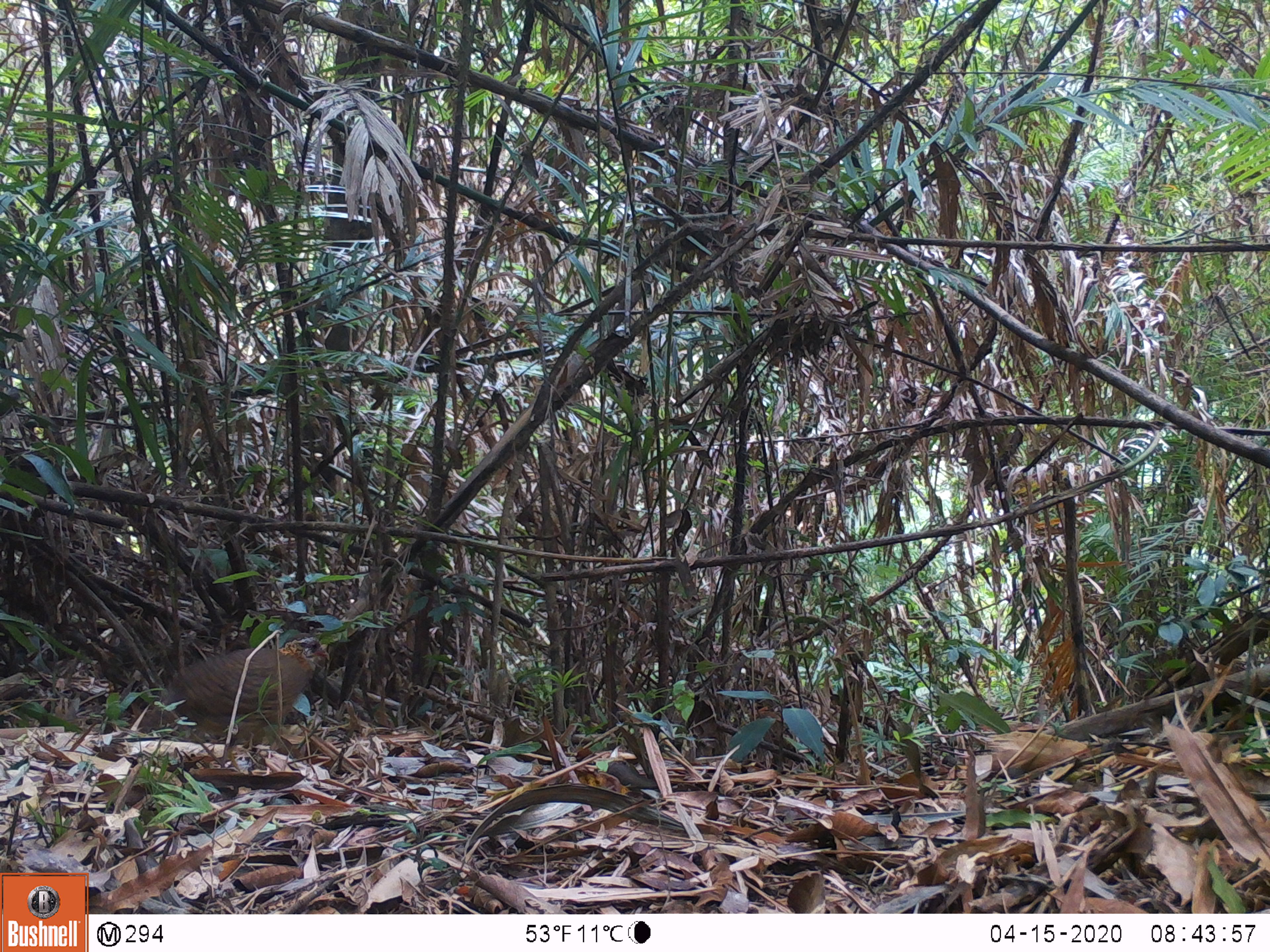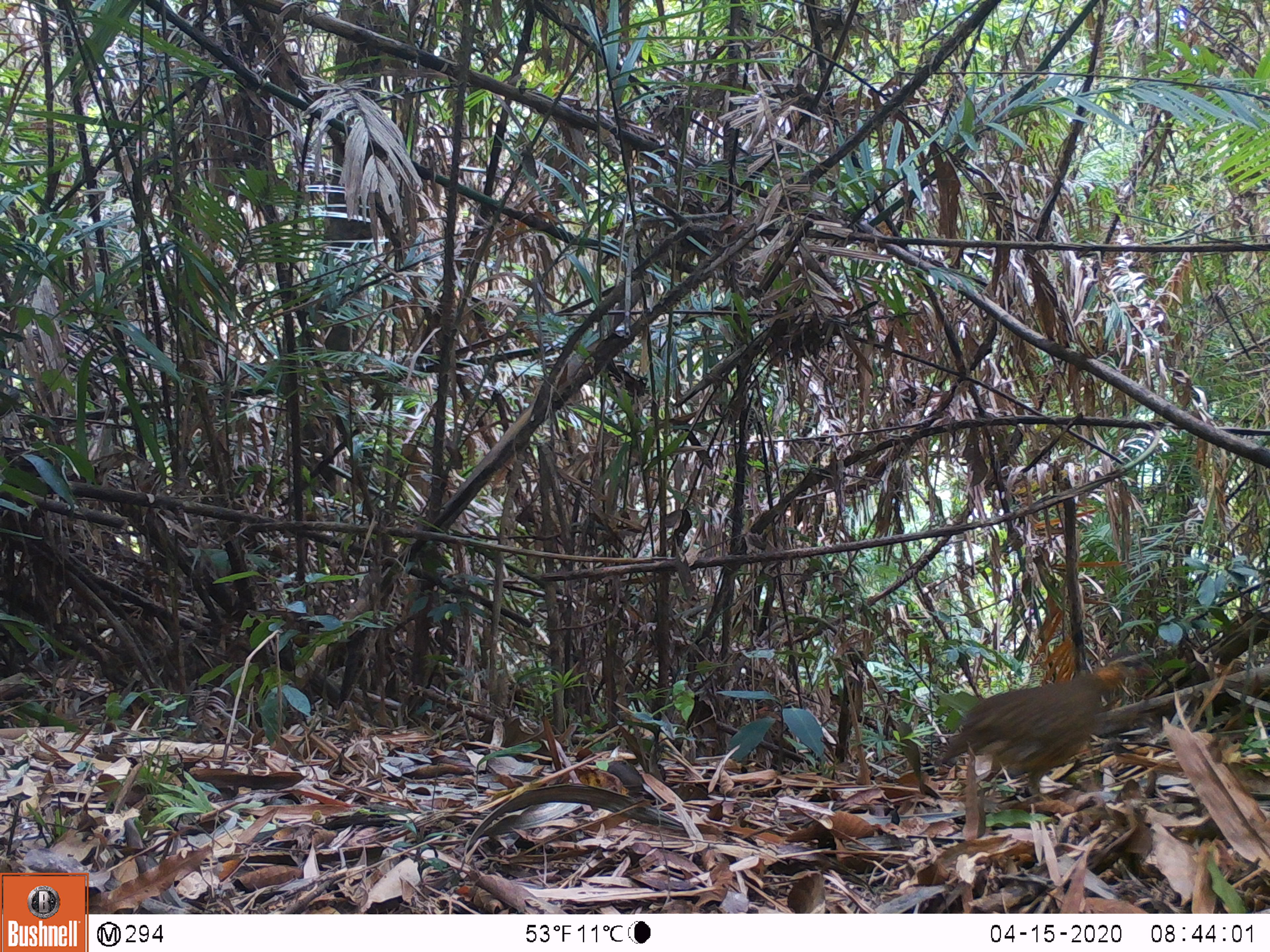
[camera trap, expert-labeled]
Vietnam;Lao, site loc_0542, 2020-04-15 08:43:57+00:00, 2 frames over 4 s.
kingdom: Animalia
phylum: Chordata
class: Aves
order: Galliformes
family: Phasianidae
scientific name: Phasianidae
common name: partridge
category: unidentified partridge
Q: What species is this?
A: Unidentified partridge (partridge) (Phasianidae).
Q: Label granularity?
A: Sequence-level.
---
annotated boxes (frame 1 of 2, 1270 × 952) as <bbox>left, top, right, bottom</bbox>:
unidentified partridge: <bbox>124, 636, 330, 737</bbox>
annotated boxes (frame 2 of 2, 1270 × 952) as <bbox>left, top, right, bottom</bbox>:
unidentified partridge: <bbox>932, 661, 1137, 801</bbox>